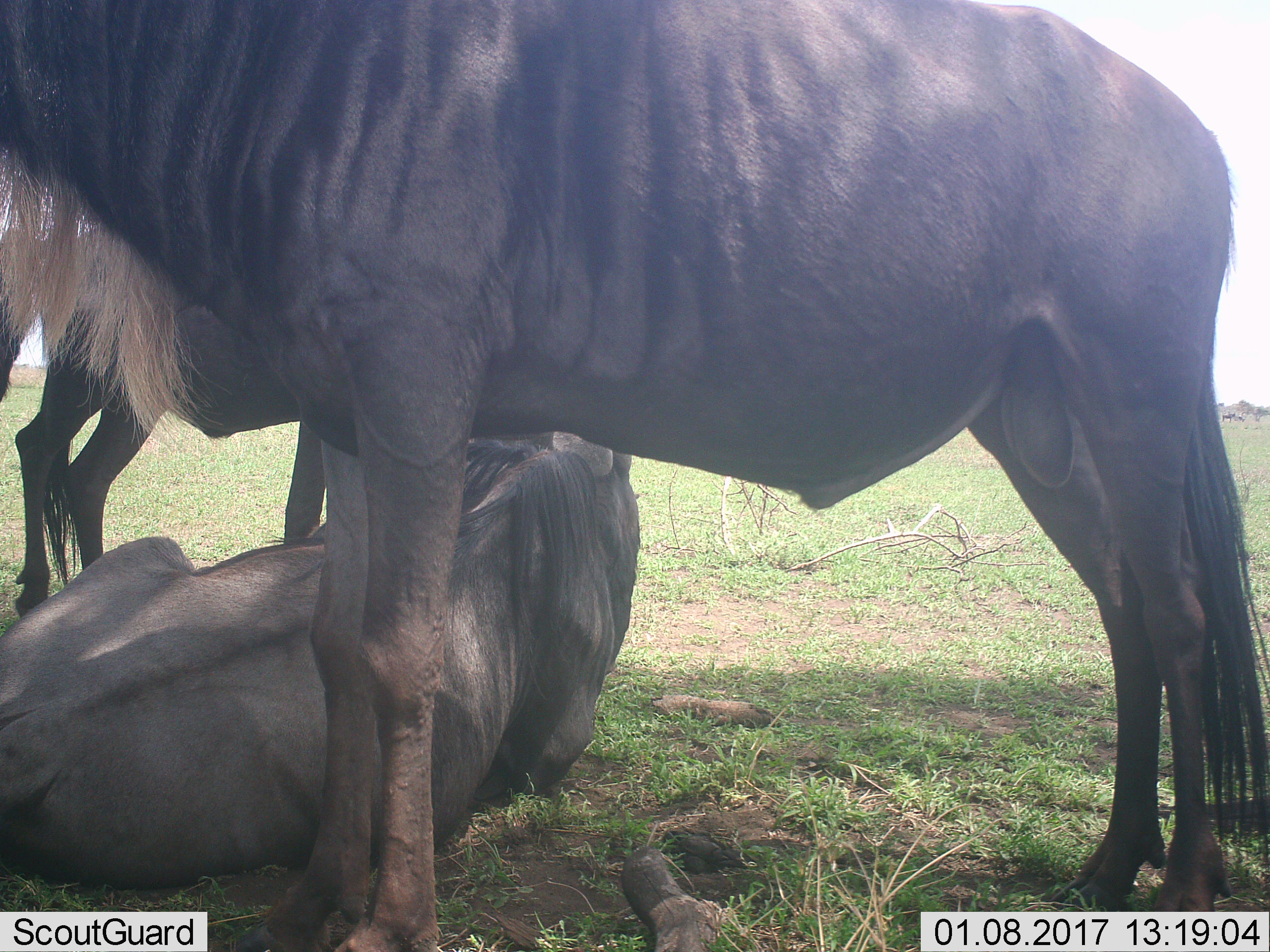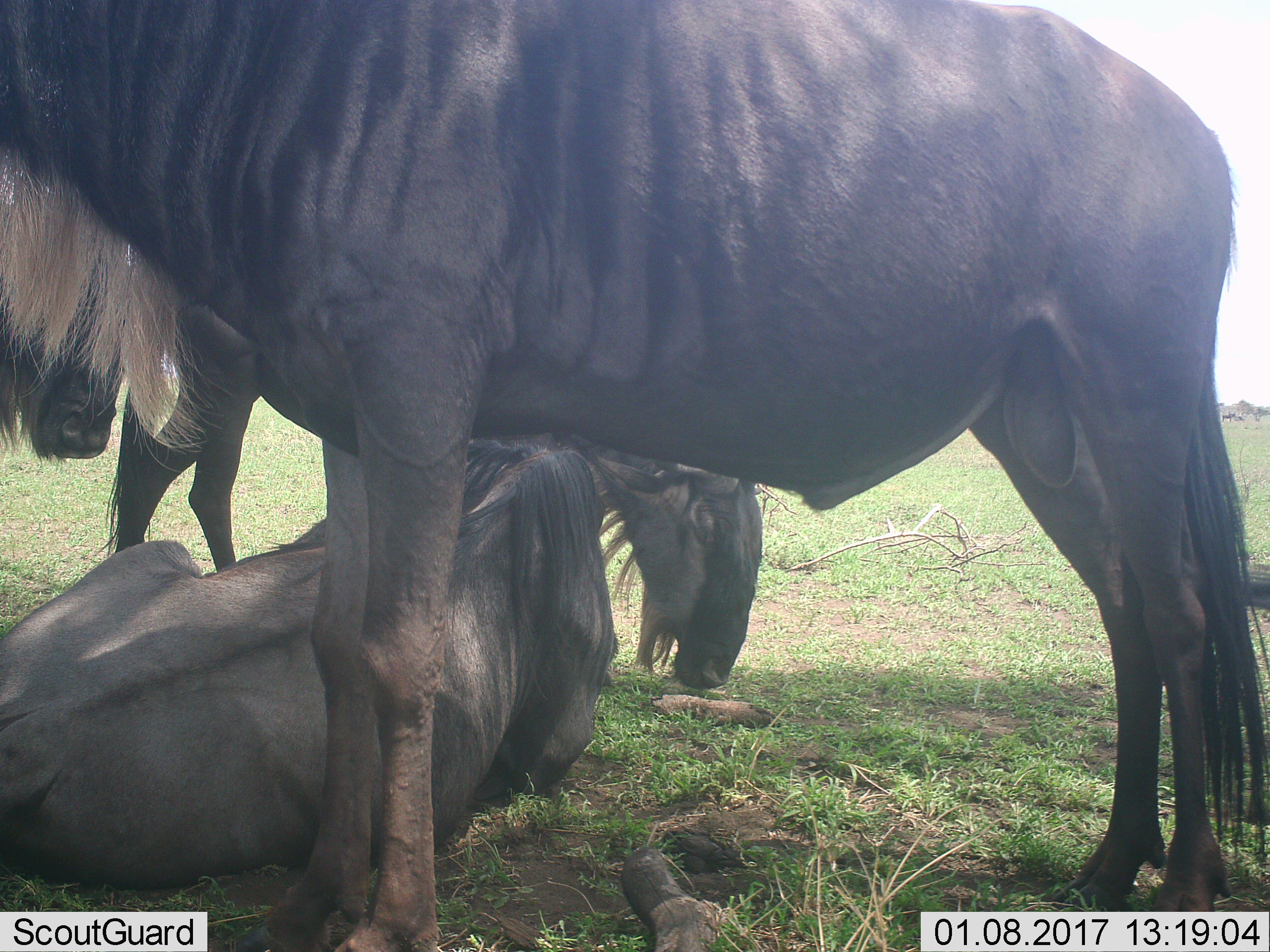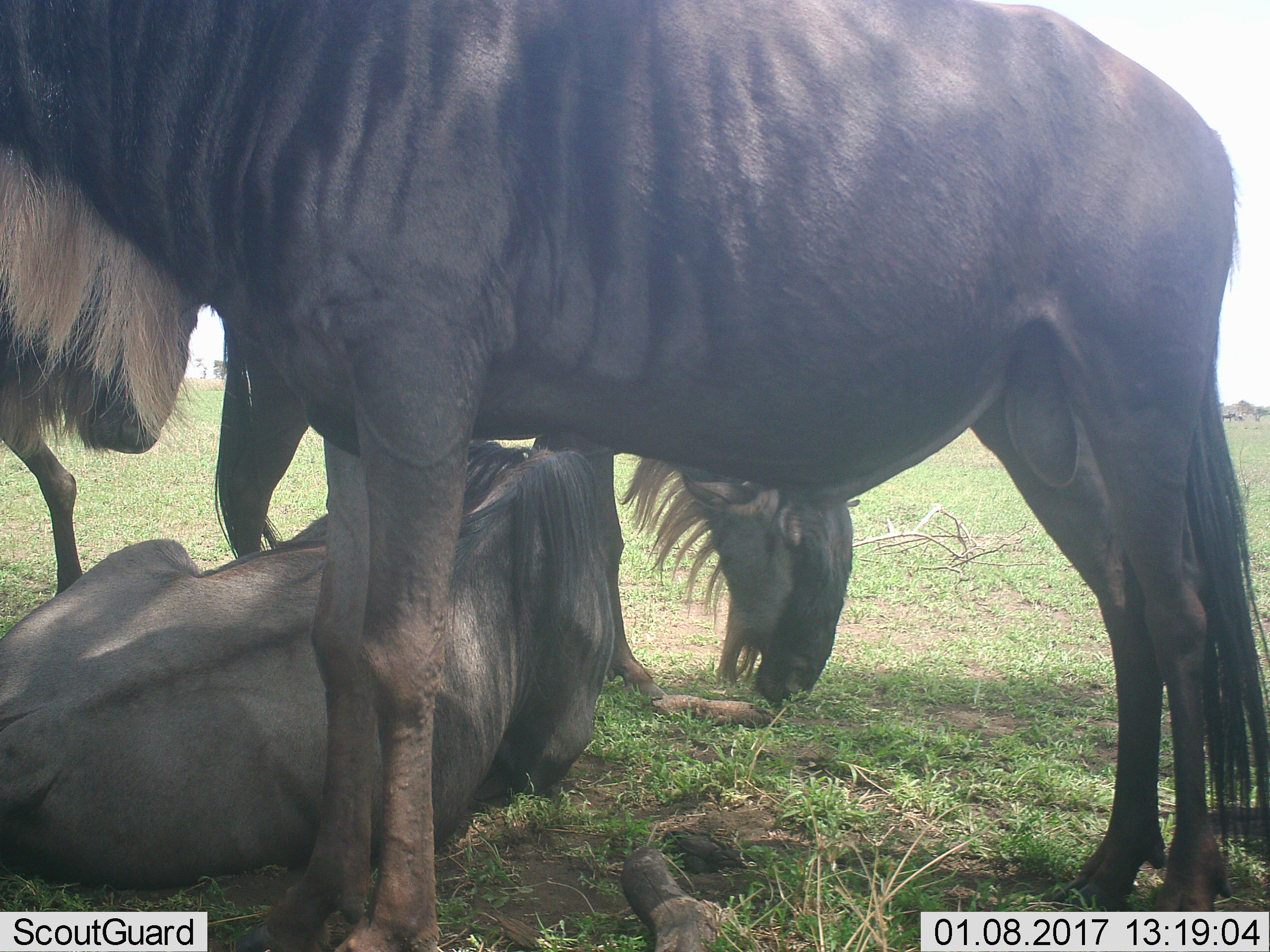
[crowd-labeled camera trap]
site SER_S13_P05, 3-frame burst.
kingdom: Animalia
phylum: Chordata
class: Mammalia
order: Artiodactyla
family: Bovidae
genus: Connochaetes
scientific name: Connochaetes taurinus taurinus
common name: blue wildebeest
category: wildebeestblue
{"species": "wildebeestblue (blue wildebeest) (Connochaetes taurinus taurinus)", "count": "3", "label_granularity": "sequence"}